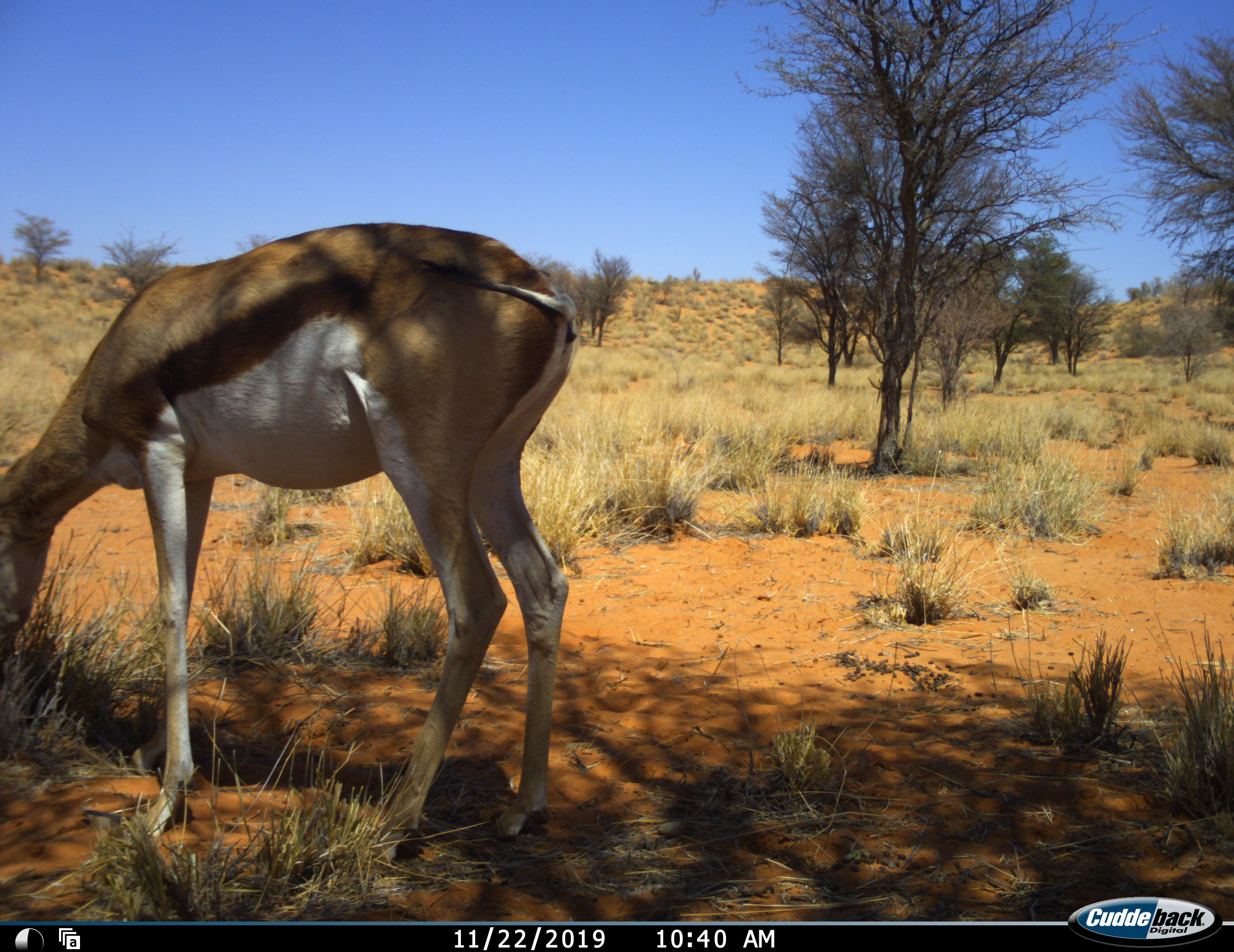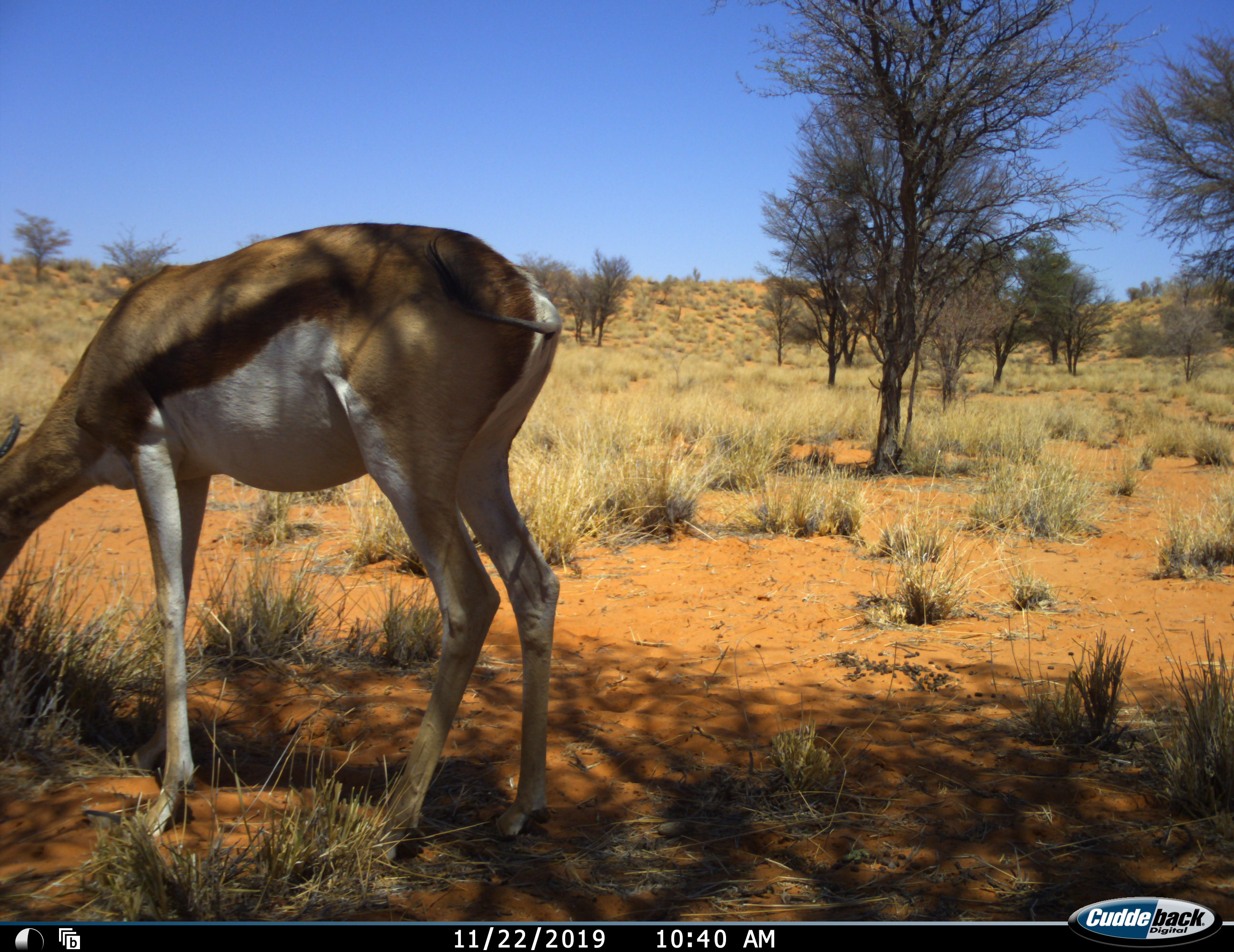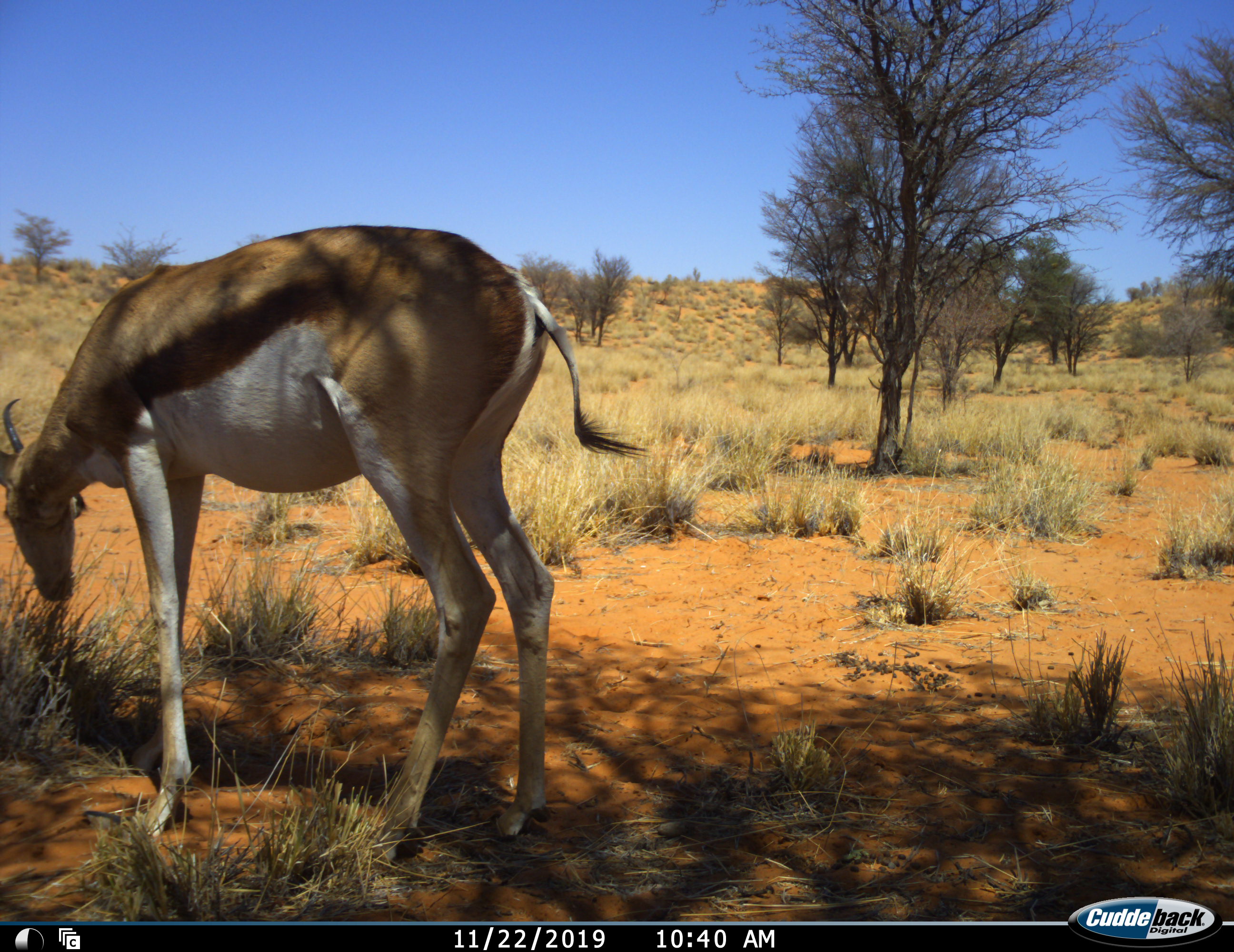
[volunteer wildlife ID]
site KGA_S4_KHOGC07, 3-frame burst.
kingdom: Animalia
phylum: Chordata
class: Mammalia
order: Artiodactyla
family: Bovidae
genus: Antidorcas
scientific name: Antidorcas marsupialis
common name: springbok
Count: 1.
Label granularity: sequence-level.